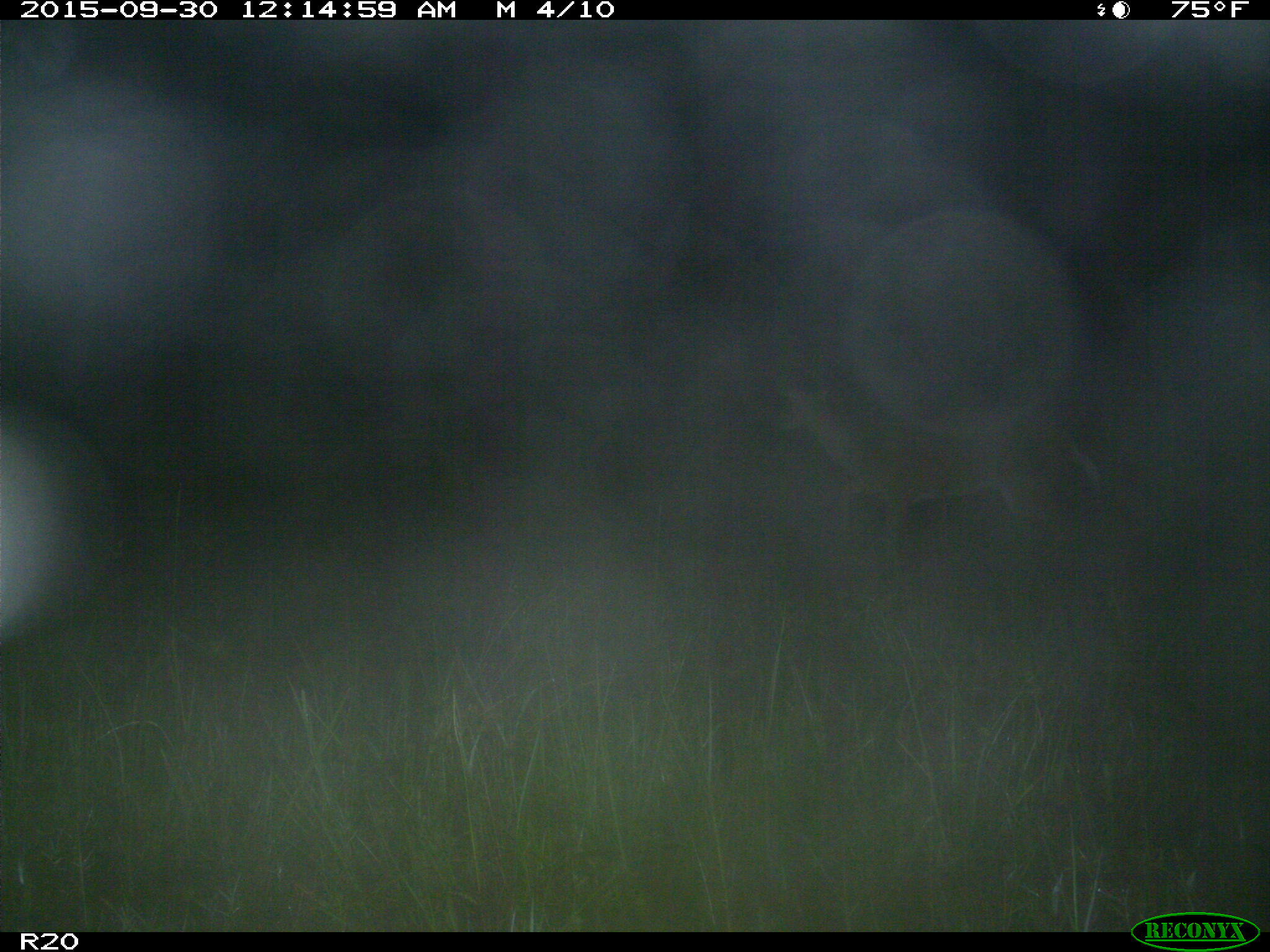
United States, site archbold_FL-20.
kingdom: Animalia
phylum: Chordata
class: Mammalia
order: Artiodactyla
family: Cervidae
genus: Odocoileus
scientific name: Odocoileus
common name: deer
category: unidentified deer